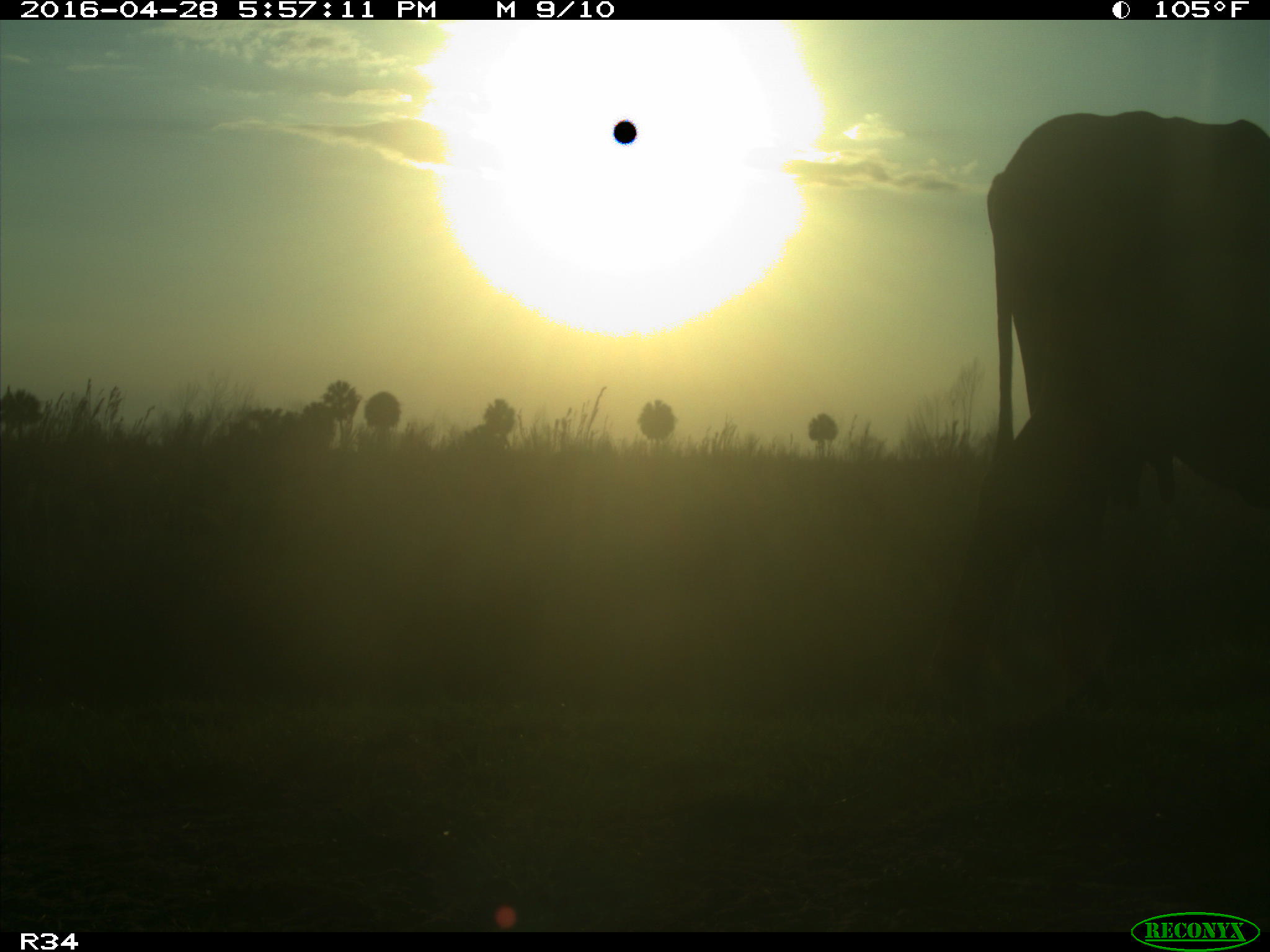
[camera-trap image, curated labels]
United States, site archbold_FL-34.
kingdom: Animalia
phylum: Chordata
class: Mammalia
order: Artiodactyla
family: Bovidae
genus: Bos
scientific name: Bos taurus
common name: domestic cow